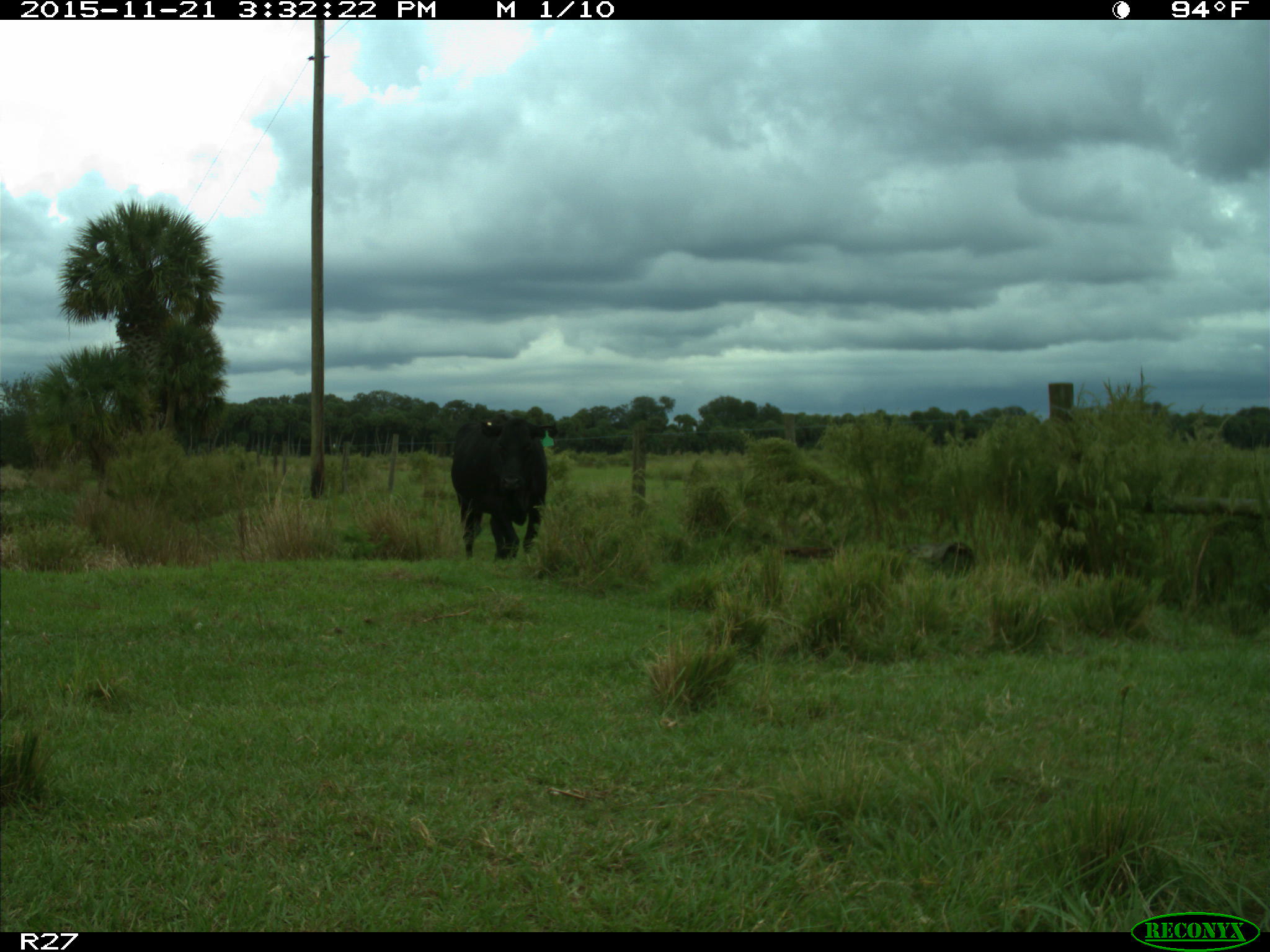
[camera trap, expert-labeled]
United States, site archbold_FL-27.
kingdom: Animalia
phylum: Chordata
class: Mammalia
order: Artiodactyla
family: Bovidae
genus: Bos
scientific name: Bos taurus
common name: domestic cow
Bos taurus (domestic cow).